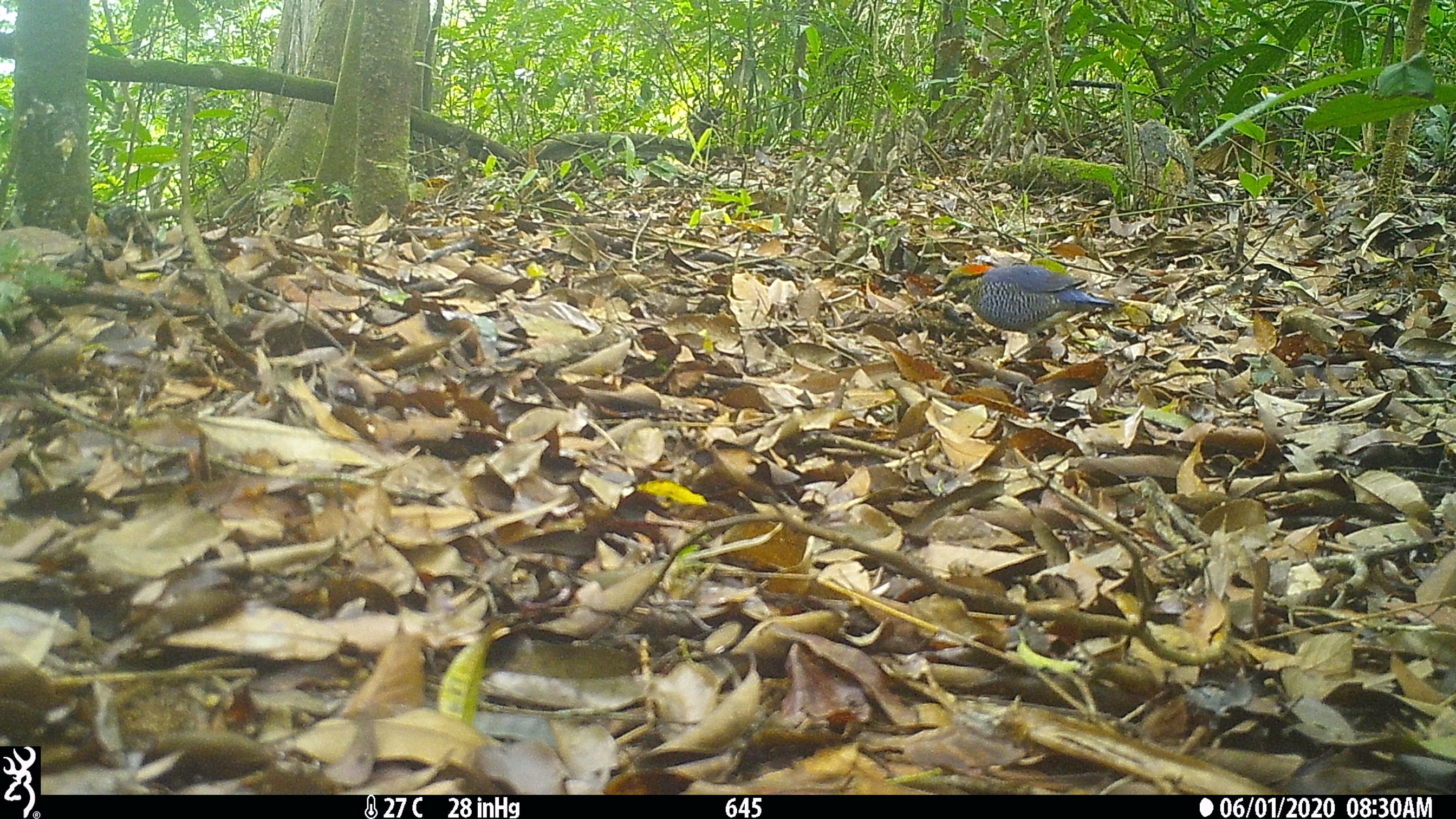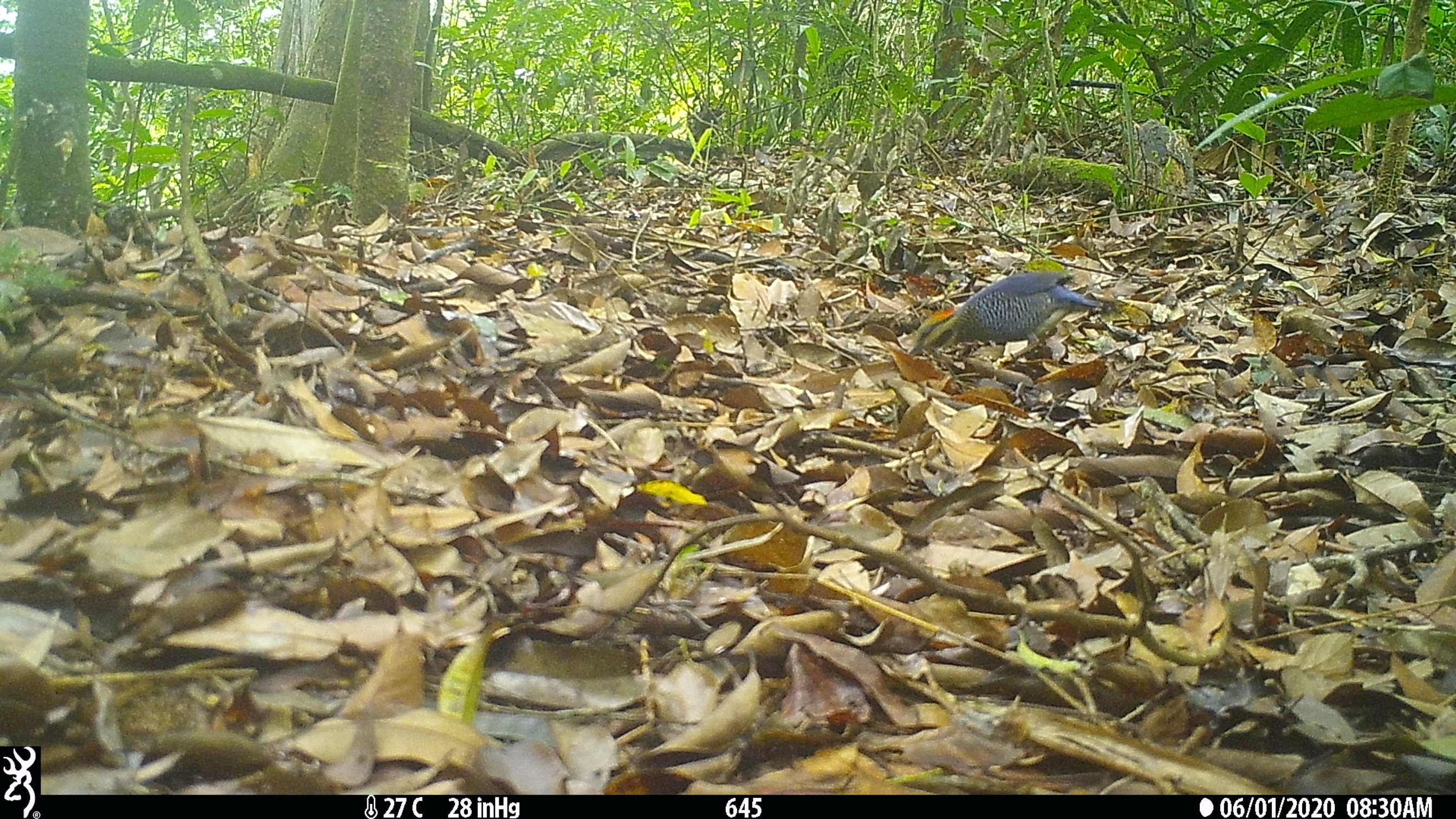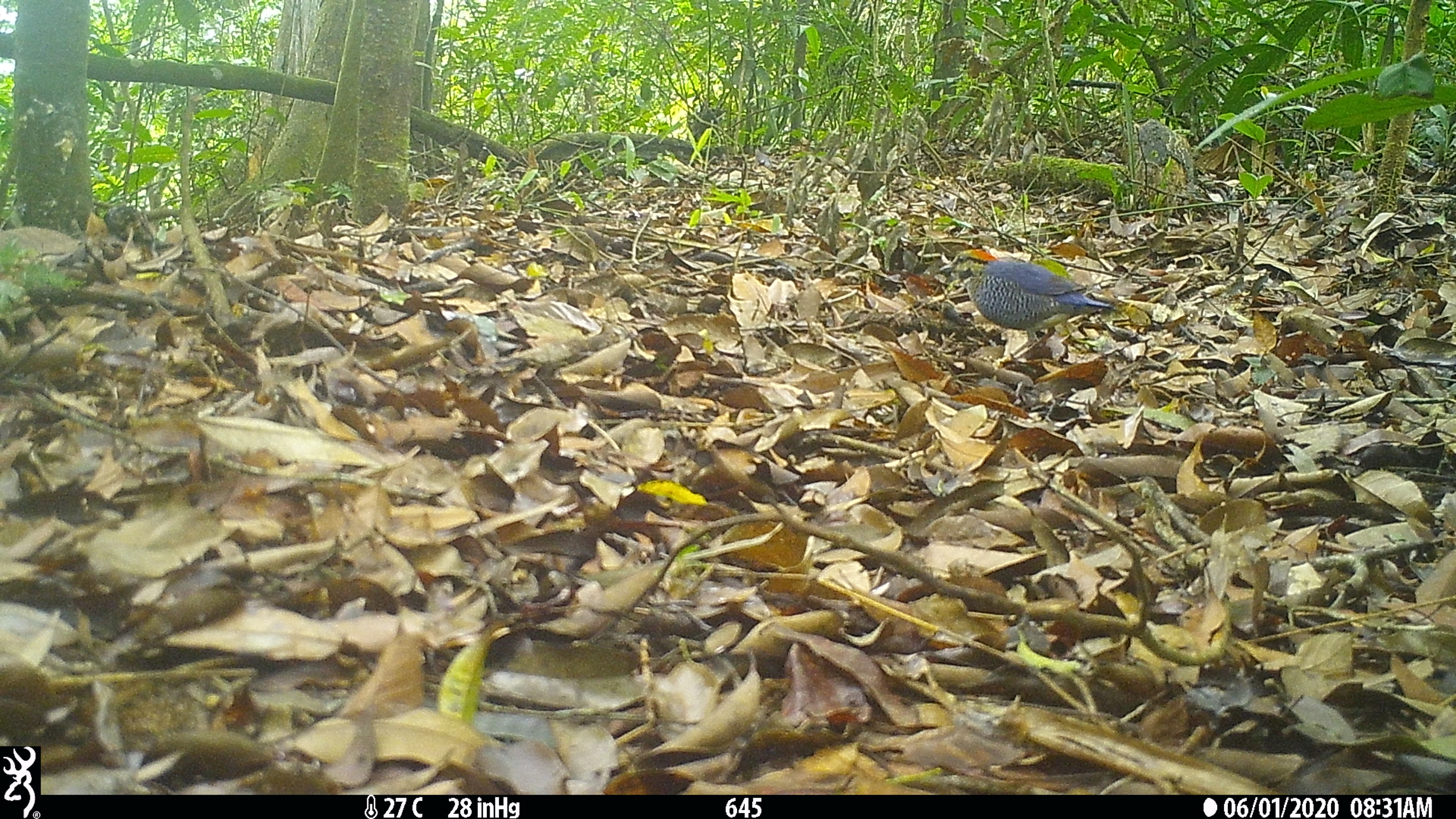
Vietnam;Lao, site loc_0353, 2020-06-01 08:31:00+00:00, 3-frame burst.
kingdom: Animalia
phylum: Chordata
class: Aves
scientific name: Aves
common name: bird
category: unidentified bird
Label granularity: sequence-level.